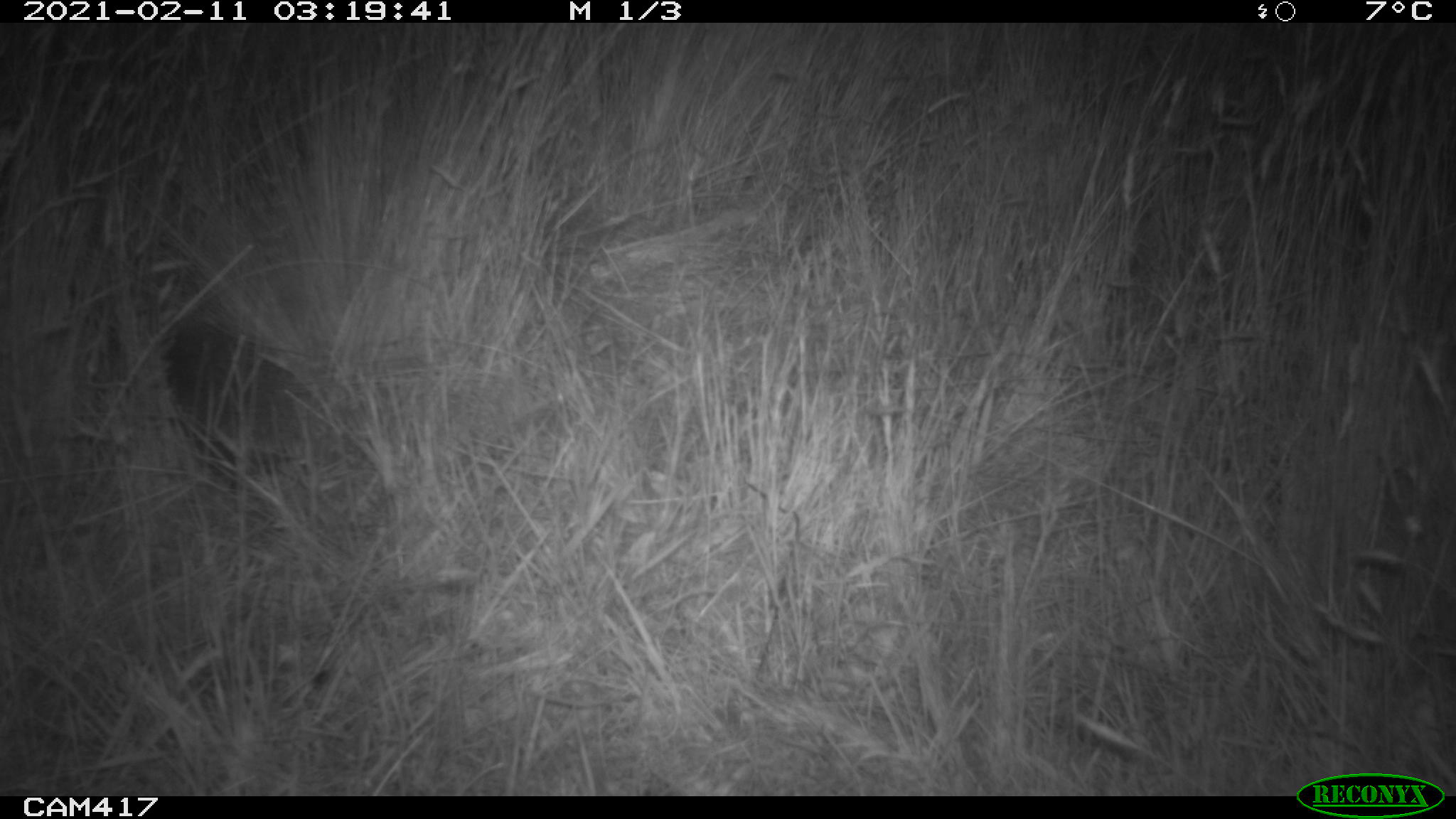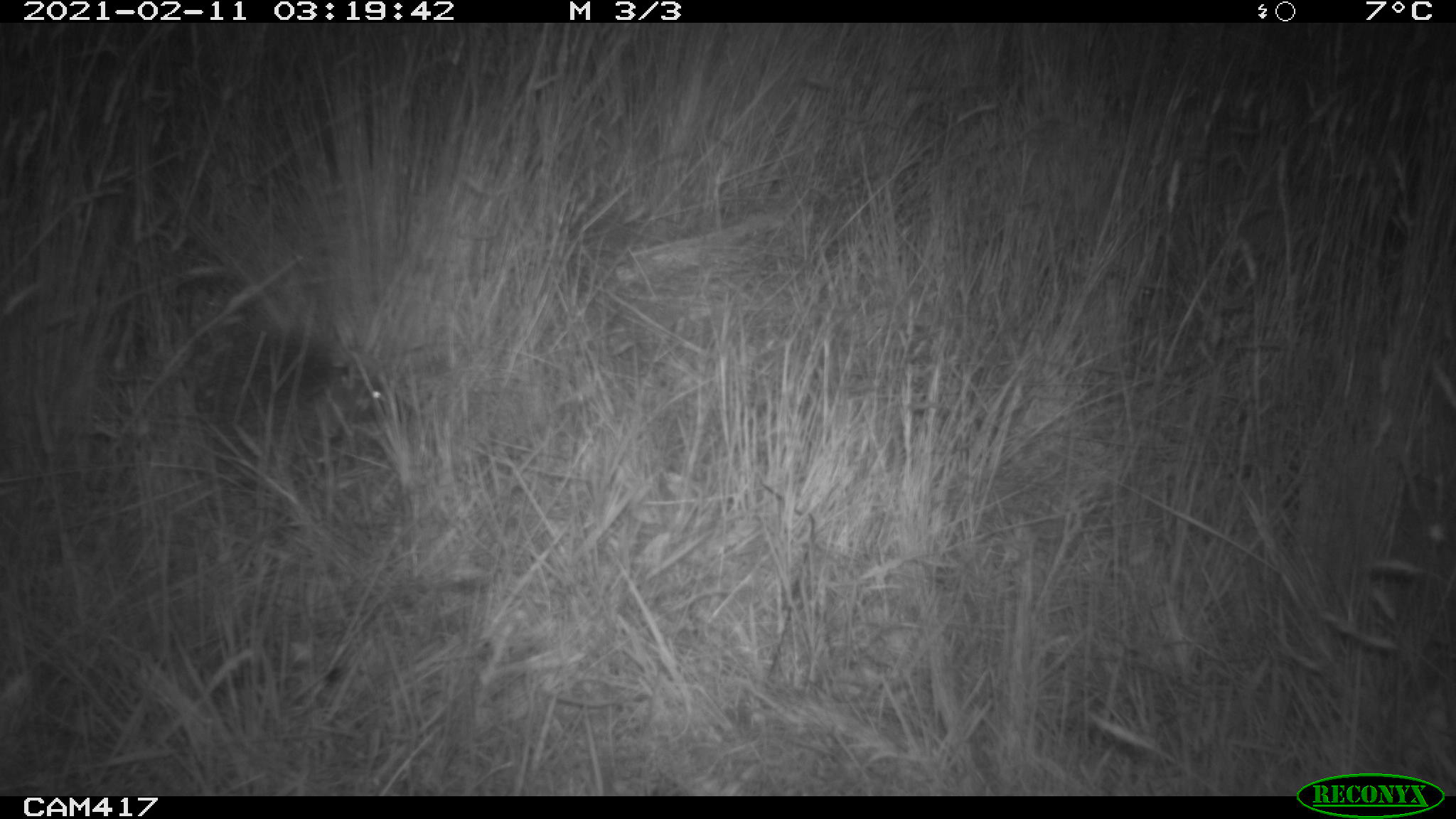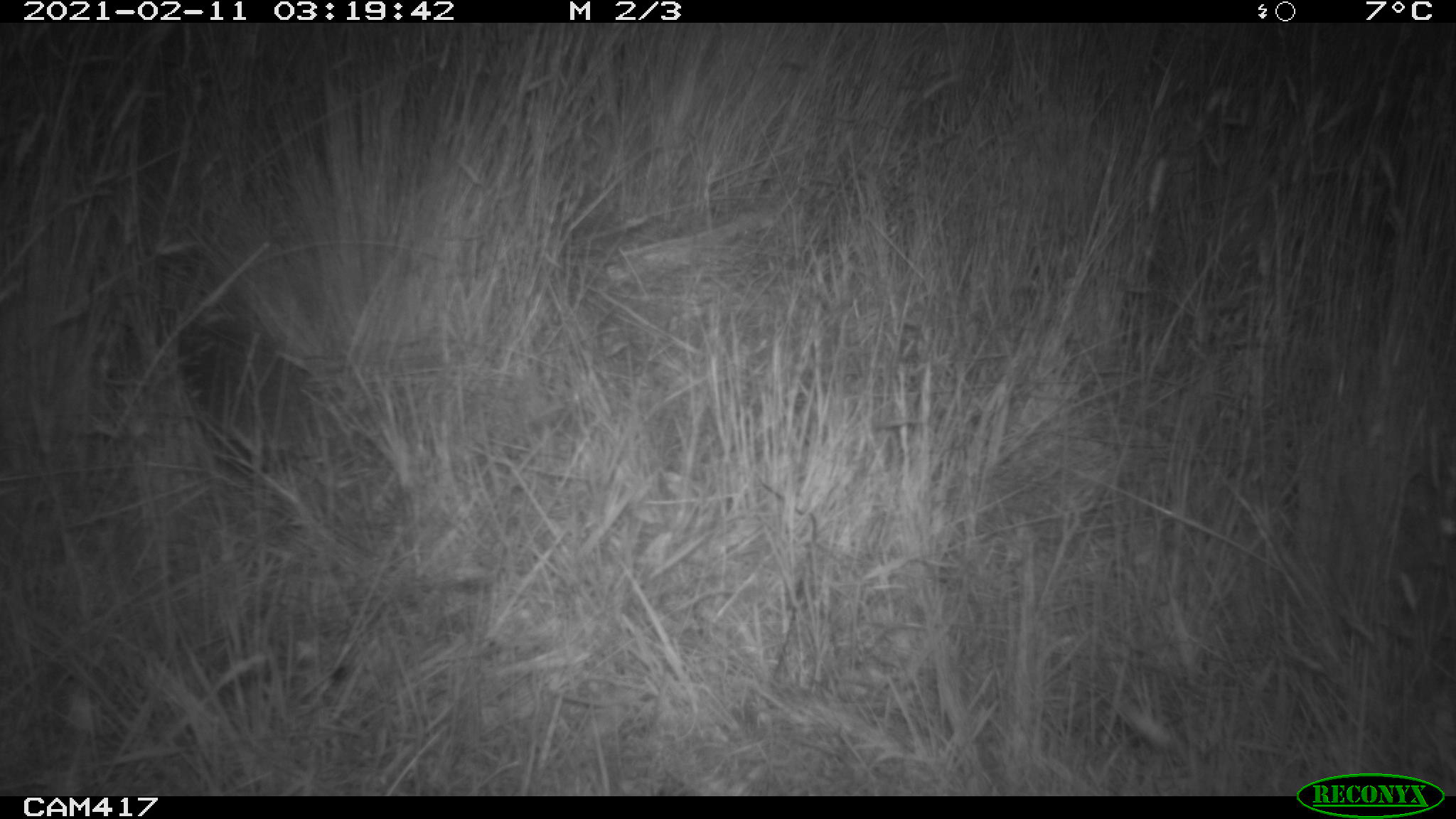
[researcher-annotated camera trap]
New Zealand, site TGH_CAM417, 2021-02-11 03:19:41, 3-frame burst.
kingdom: Animalia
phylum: Chordata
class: Mammalia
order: Eulipotyphla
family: Erinaceidae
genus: Erinaceus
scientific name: Erinaceus europaeus europaeus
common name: european hedgehog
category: hedgehog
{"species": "hedgehog (european hedgehog) (Erinaceus europaeus europaeus)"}